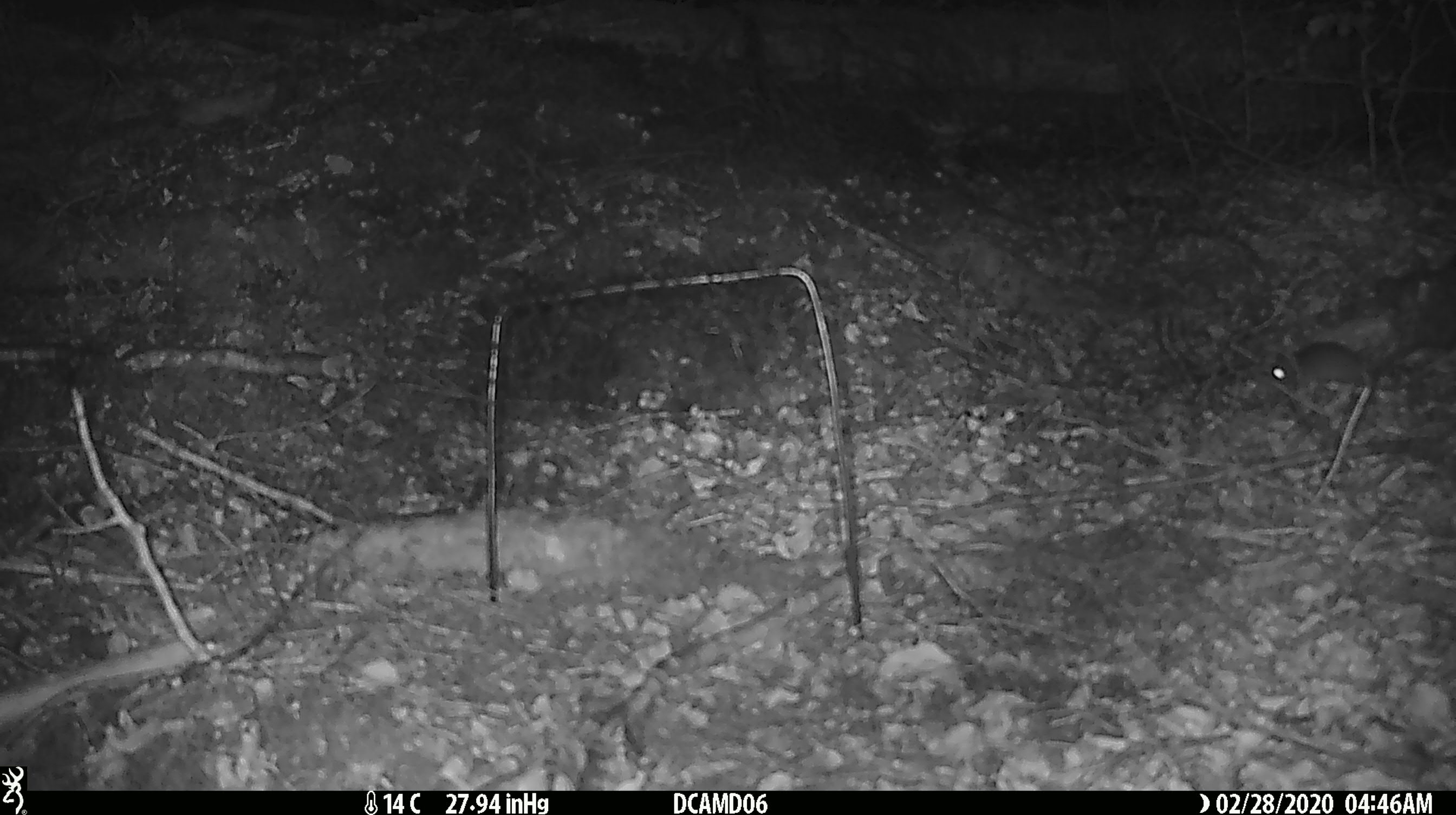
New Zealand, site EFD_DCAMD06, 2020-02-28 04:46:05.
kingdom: Animalia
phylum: Chordata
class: Mammalia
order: Rodentia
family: Muridae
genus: Mus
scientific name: Mus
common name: mouse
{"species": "mouse (Mus)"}